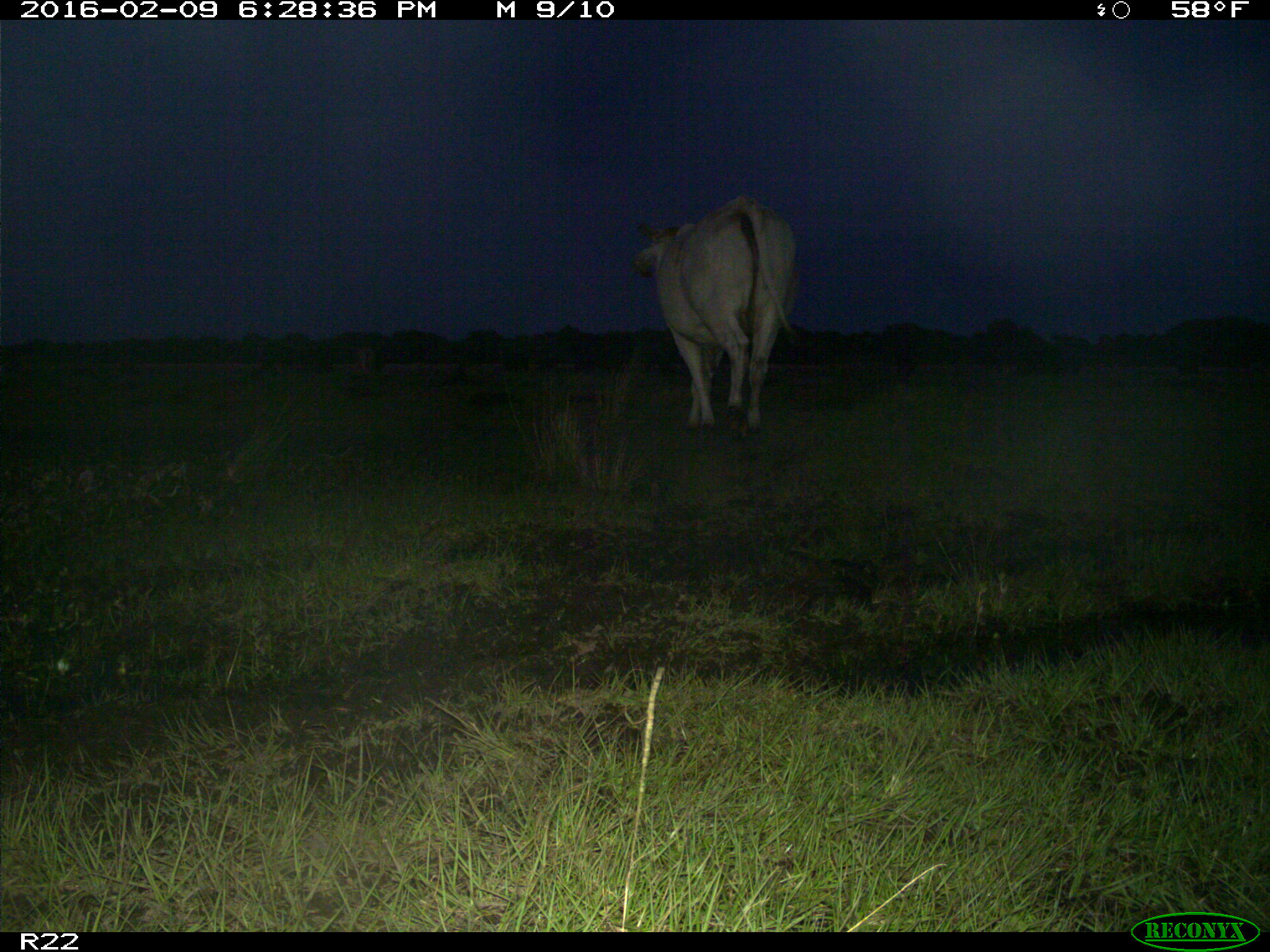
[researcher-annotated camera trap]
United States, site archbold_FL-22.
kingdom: Animalia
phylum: Chordata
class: Mammalia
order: Artiodactyla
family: Bovidae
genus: Bos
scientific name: Bos taurus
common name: domestic cow